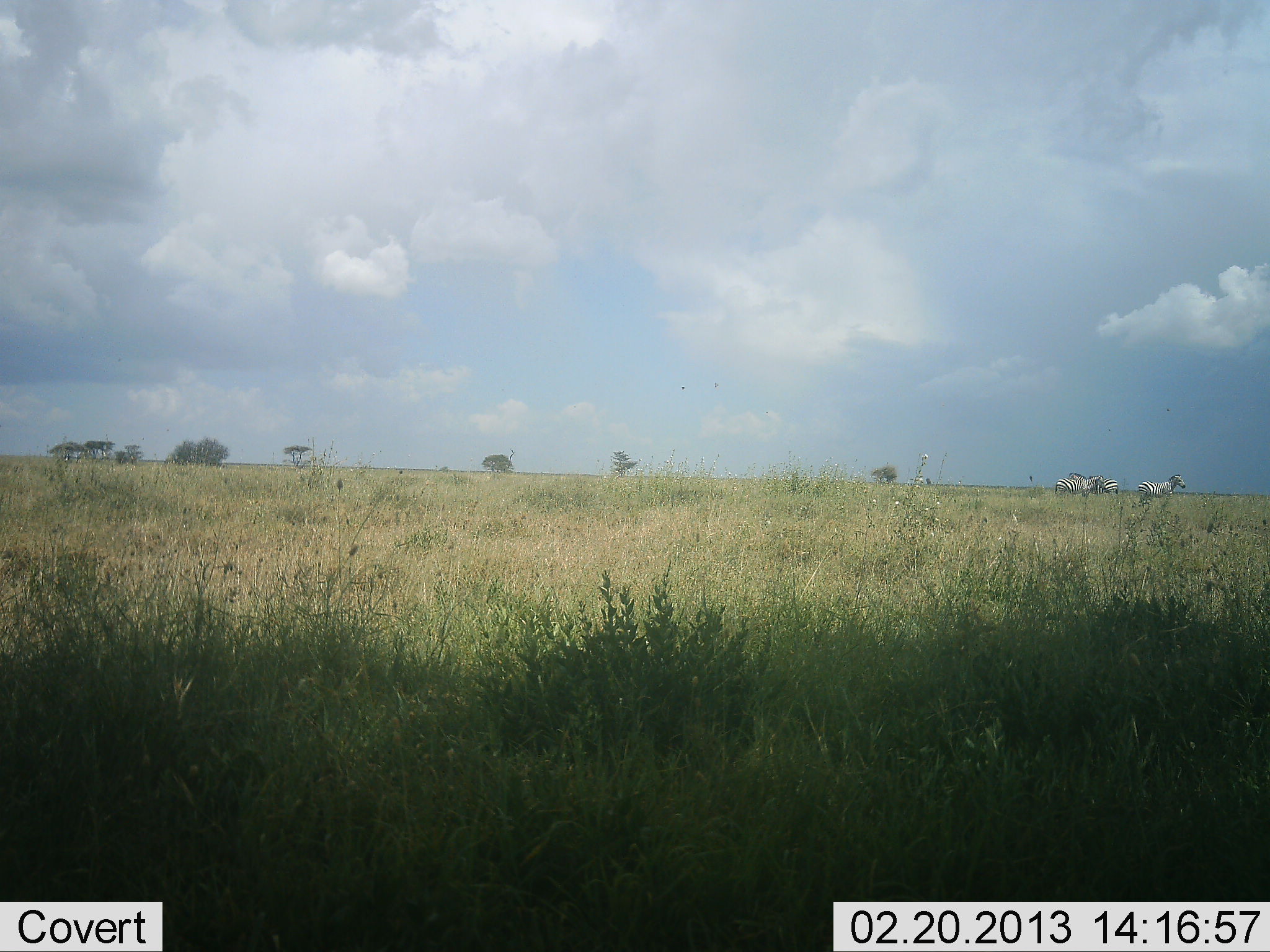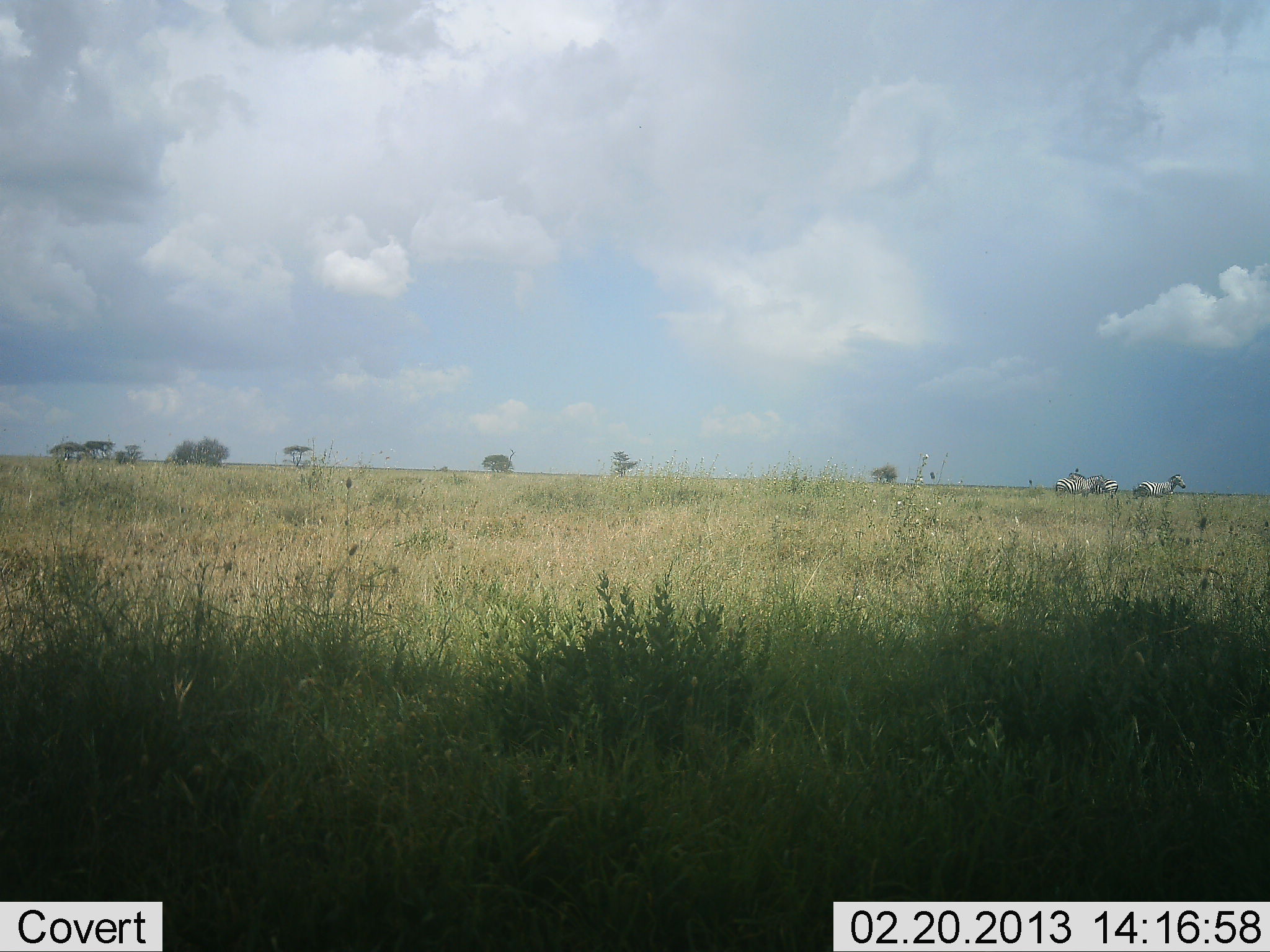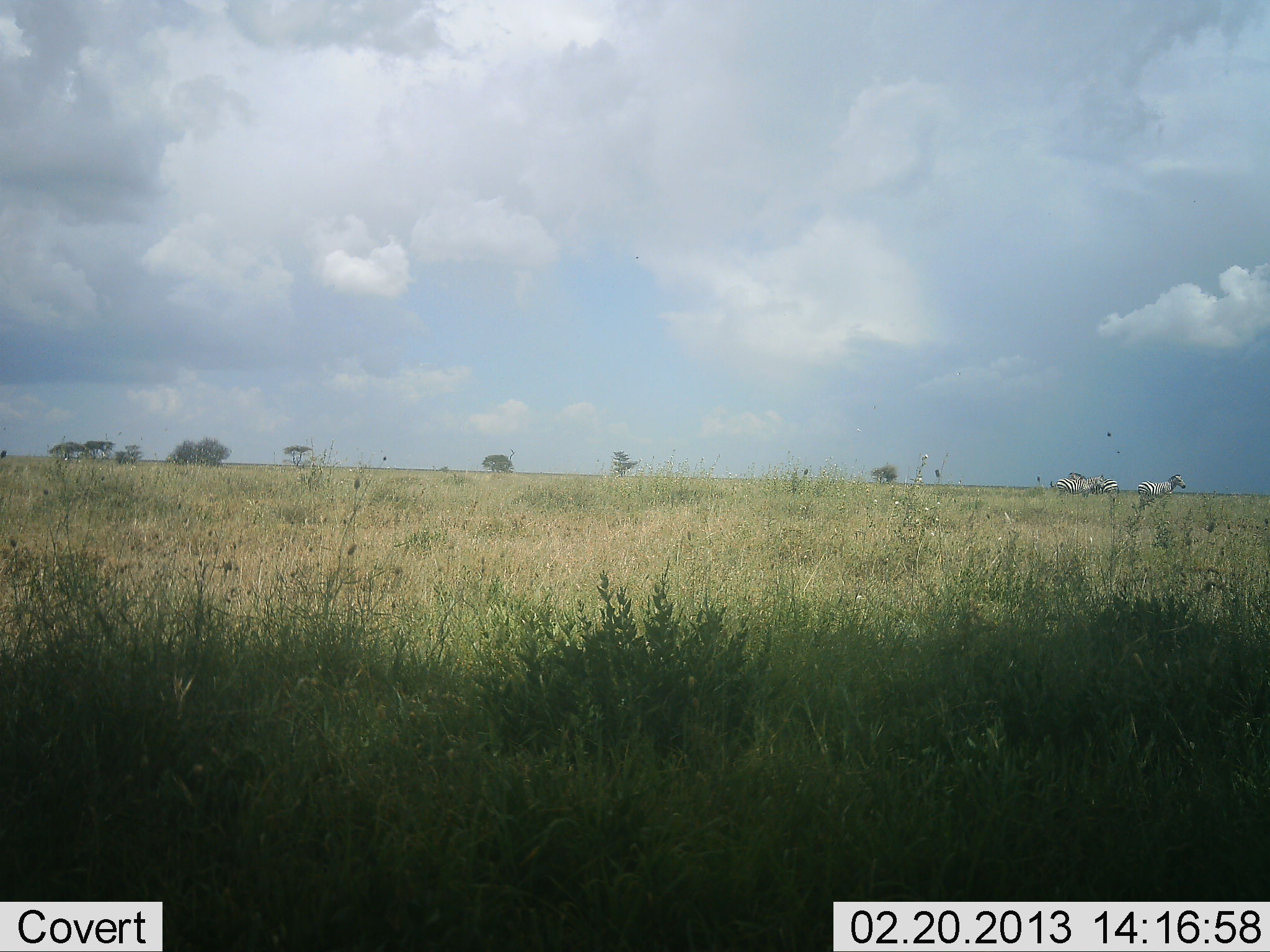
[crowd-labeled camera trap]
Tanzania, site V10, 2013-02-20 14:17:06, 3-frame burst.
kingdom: Animalia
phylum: Chordata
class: Mammalia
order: Perissodactyla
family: Equidae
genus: Equus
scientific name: Equus quagga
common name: plains zebra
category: zebra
Zebra (plains zebra) (Equus quagga), count 3. Behavior (volunteer vote fractions): standing 100%, resting 0%, moving 0%, interacting 0%. Young present (vote fraction): 0%. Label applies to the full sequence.